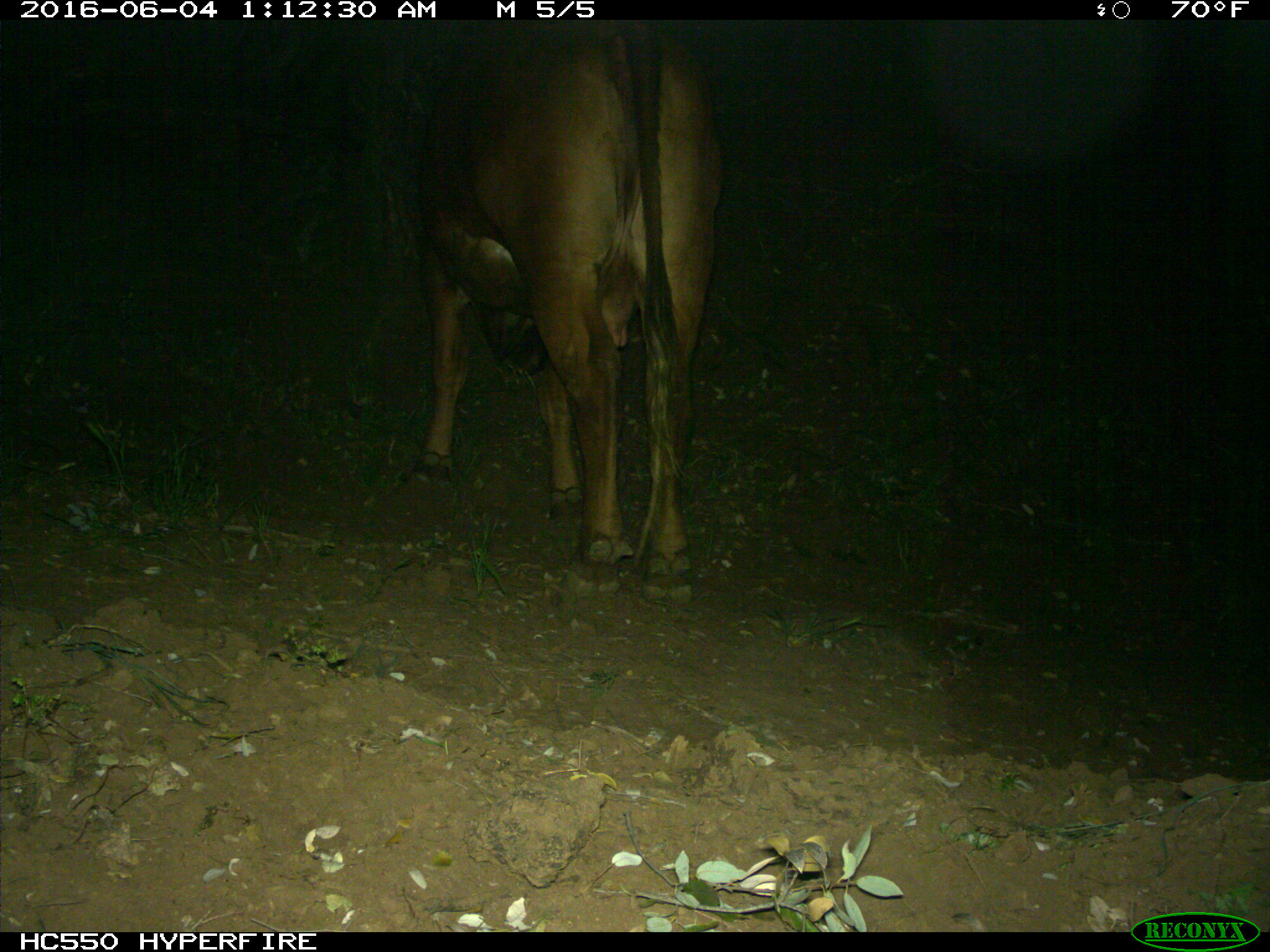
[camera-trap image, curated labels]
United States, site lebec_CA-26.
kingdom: Animalia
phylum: Chordata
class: Mammalia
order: Artiodactyla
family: Bovidae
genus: Bos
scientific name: Bos taurus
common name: domestic cow